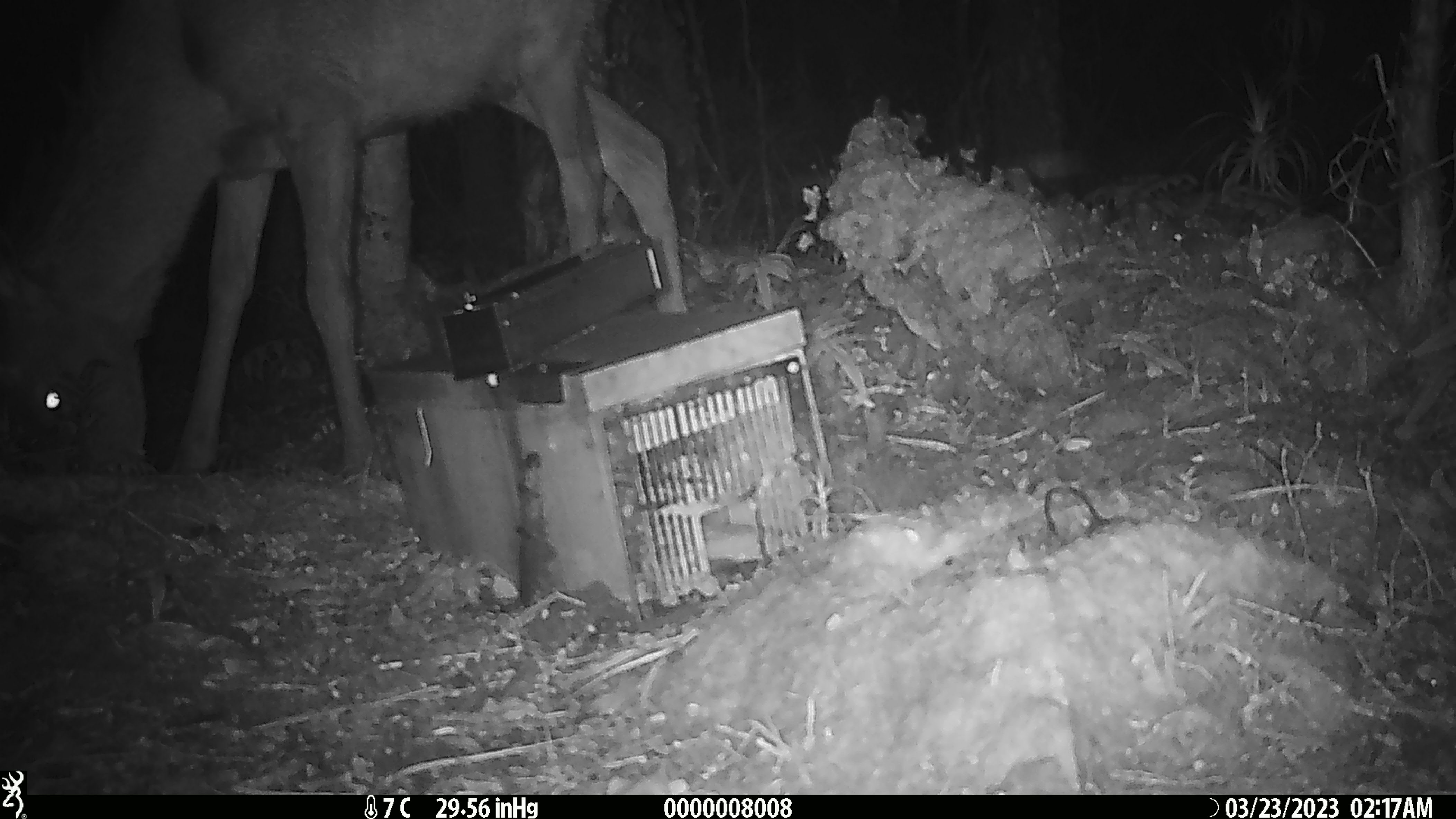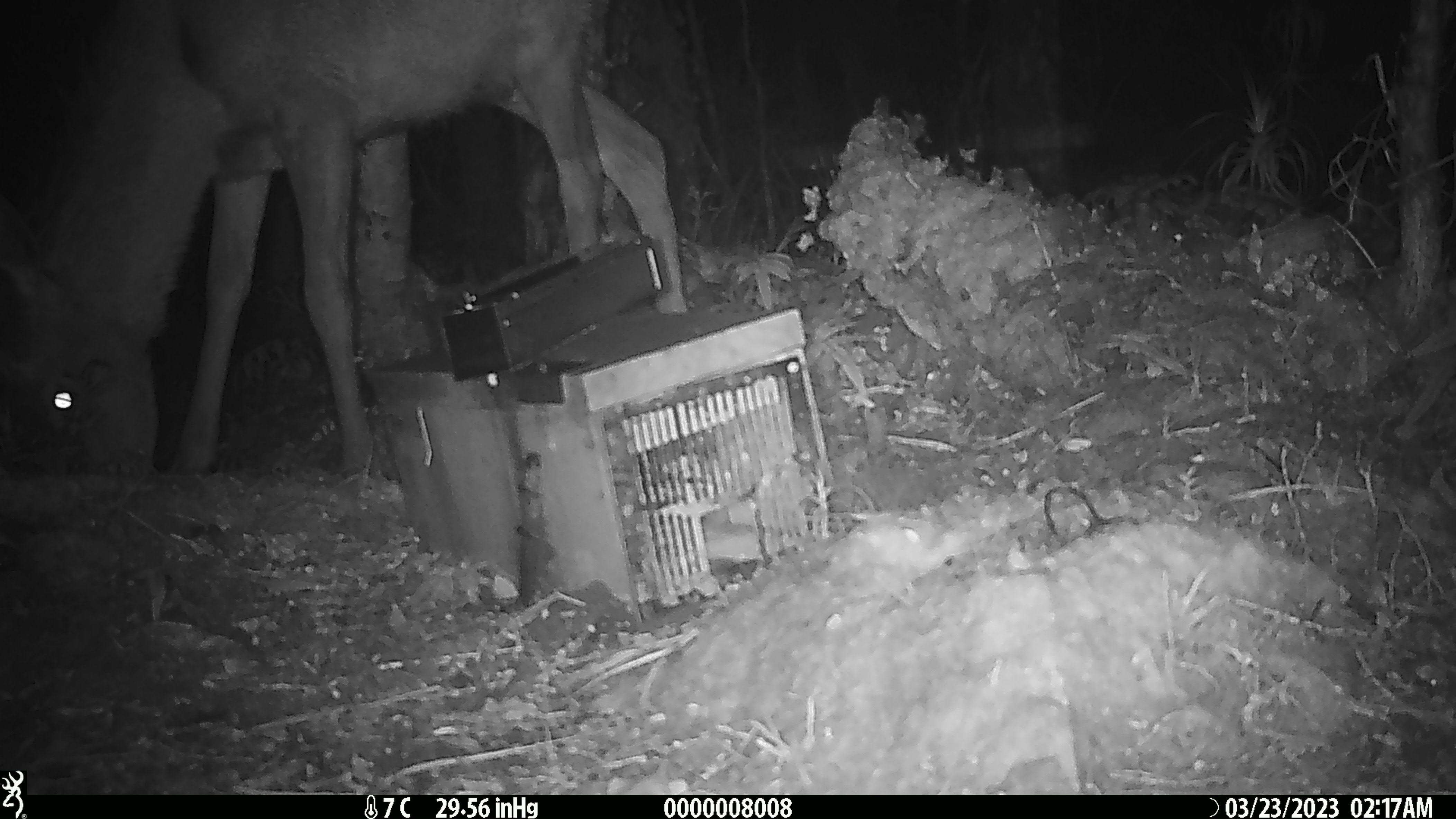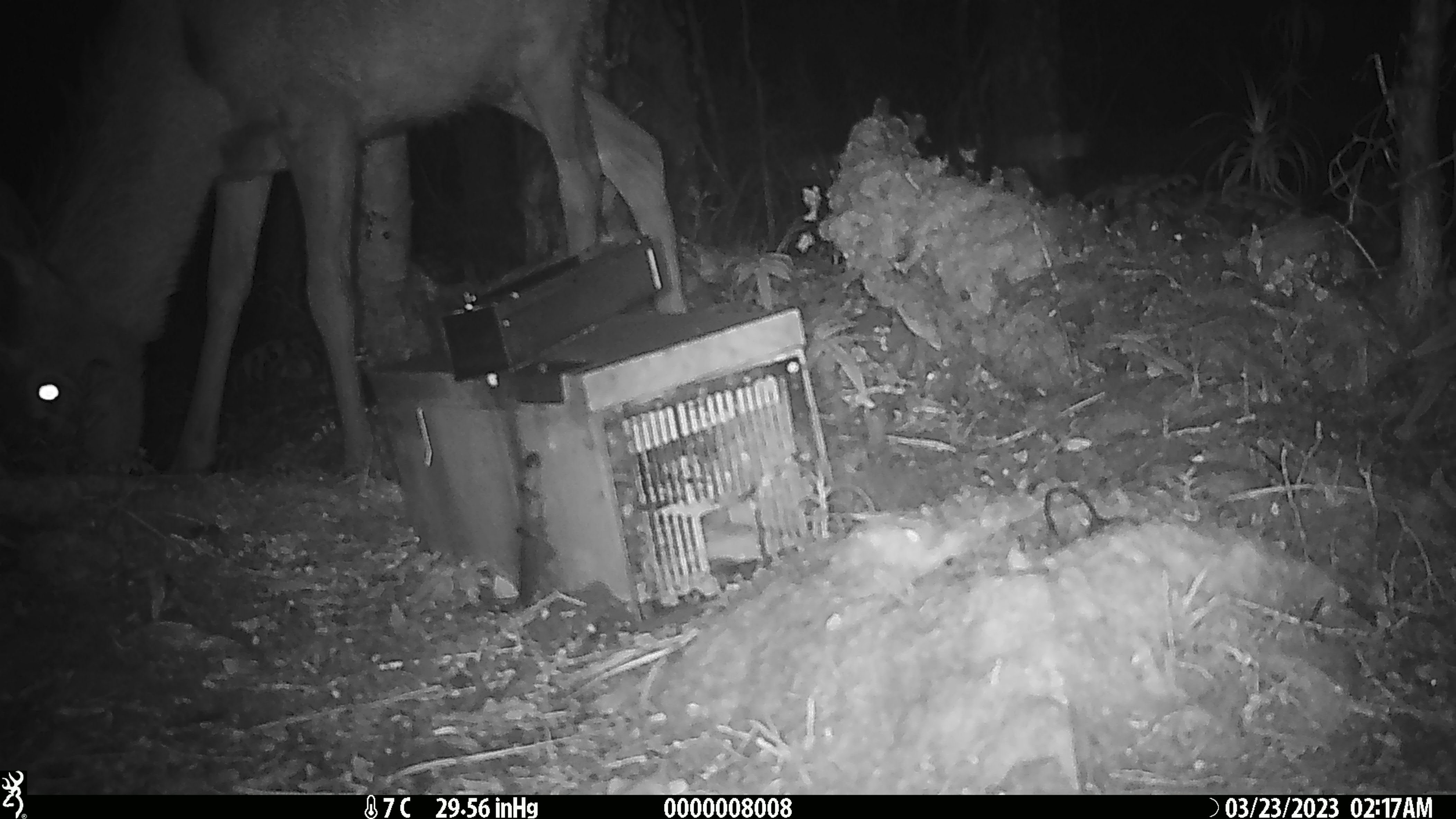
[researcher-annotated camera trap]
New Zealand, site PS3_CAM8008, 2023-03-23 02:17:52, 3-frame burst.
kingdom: Animalia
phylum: Chordata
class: Mammalia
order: Artiodactyla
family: Cervidae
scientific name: Cervidae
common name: deer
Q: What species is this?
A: Deer (Cervidae).